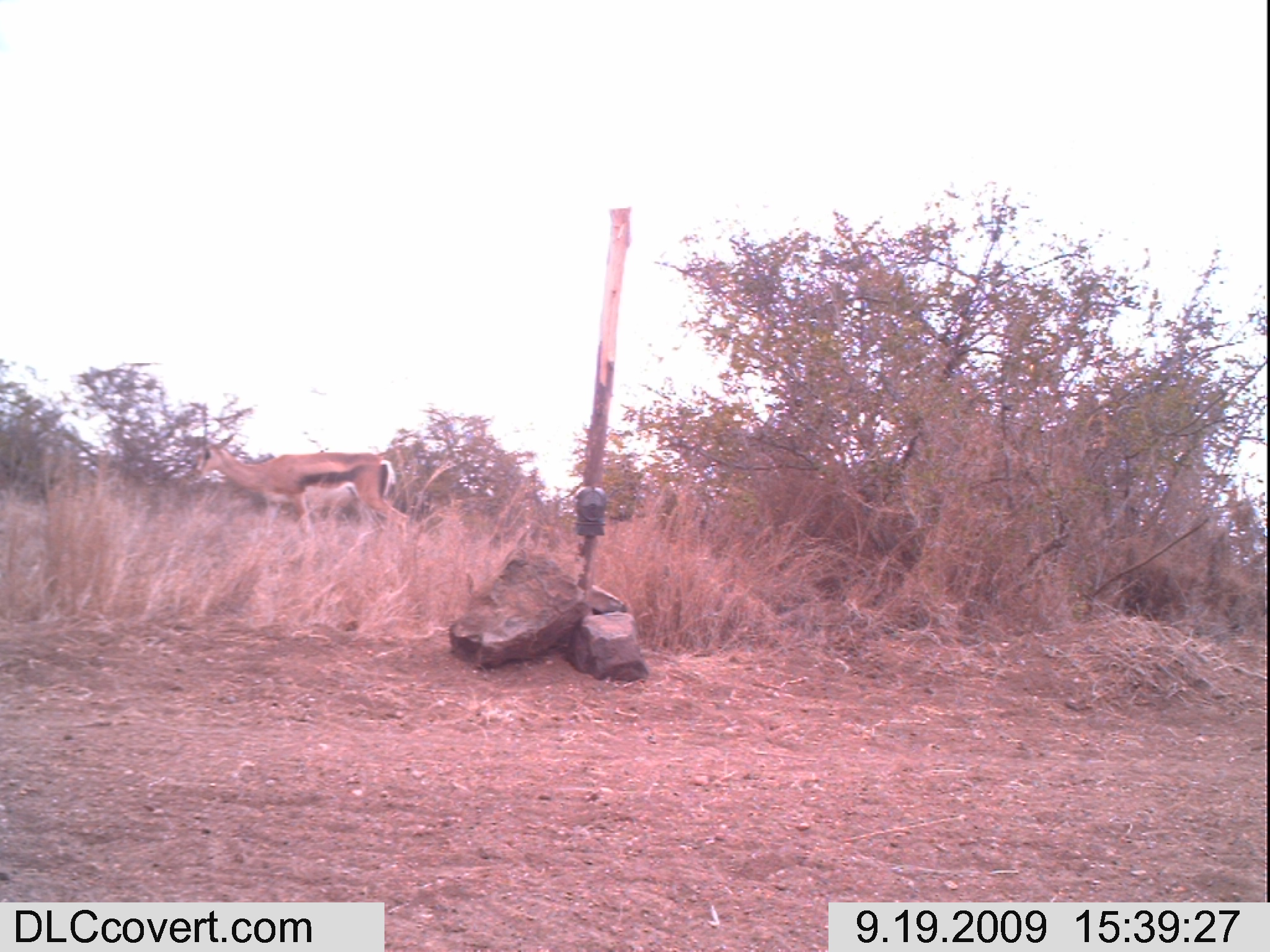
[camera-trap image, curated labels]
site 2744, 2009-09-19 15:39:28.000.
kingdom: Animalia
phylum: Chordata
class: Mammalia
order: Artiodactyla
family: Bovidae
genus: Nanger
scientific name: Nanger granti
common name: grant's gazelle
Nanger granti (grant's gazelle), count 1.